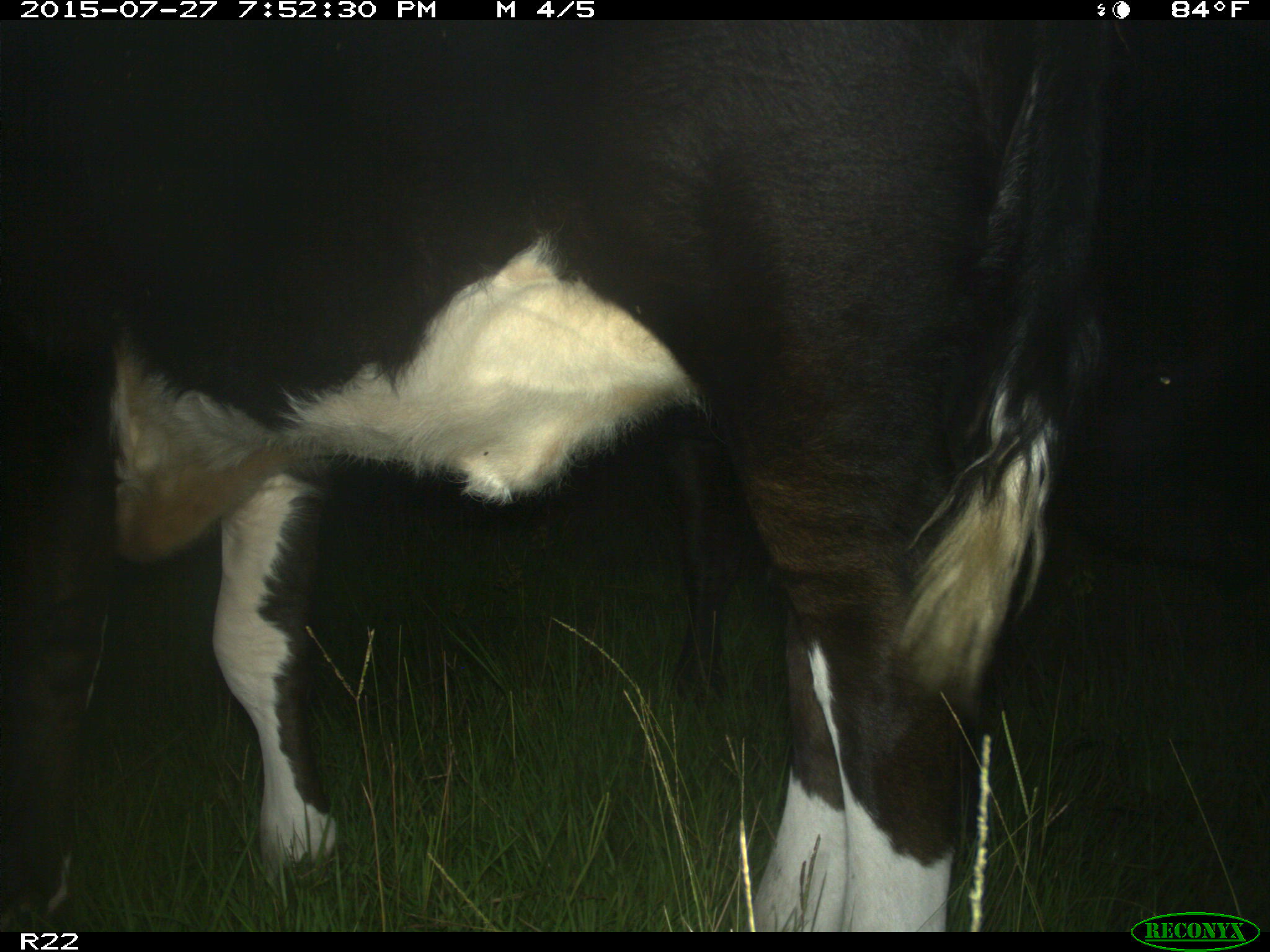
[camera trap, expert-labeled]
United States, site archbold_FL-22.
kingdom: Animalia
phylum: Chordata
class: Mammalia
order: Artiodactyla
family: Bovidae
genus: Bos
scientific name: Bos taurus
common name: domestic cow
Bos taurus (domestic cow).